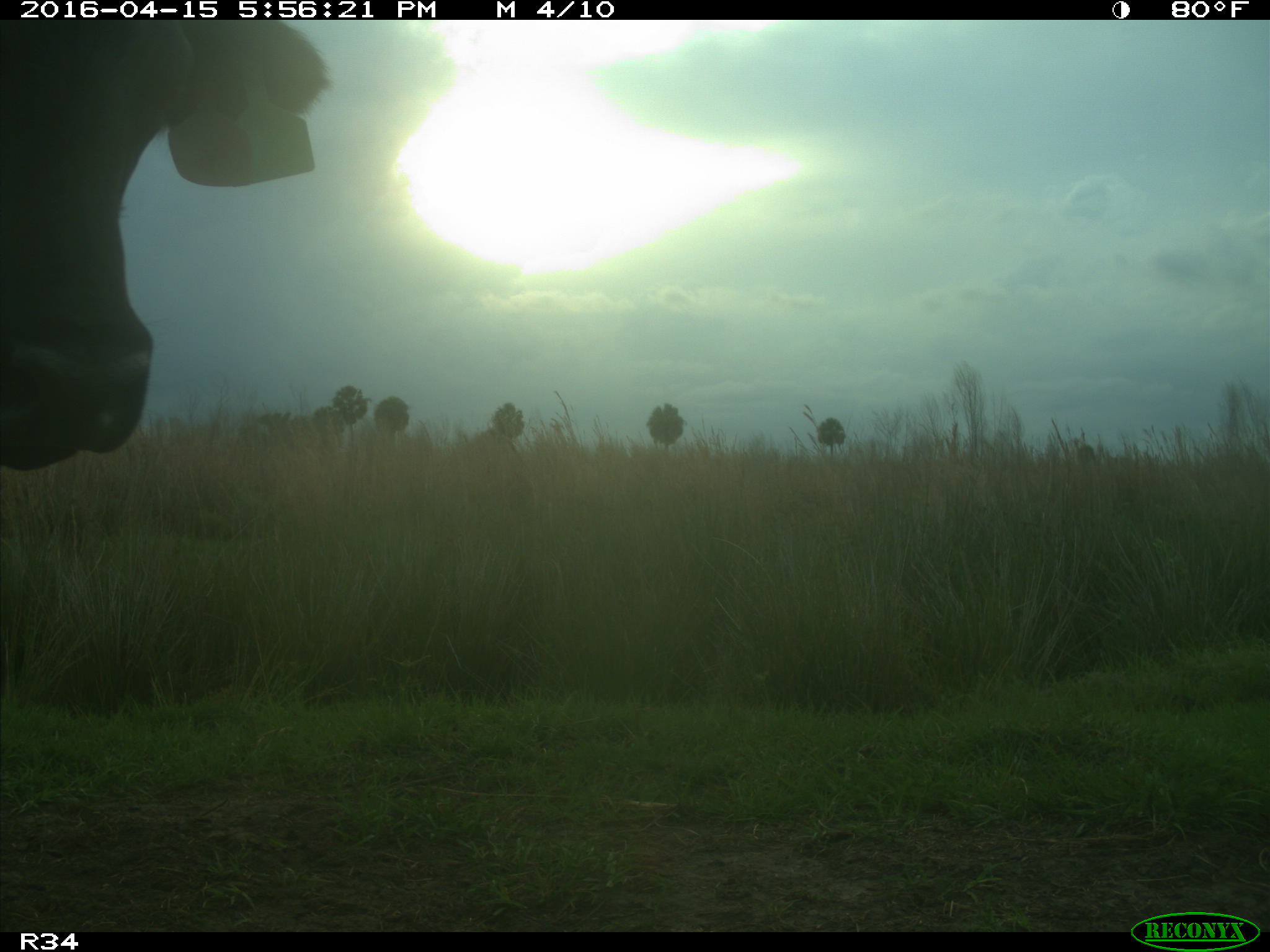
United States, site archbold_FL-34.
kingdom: Animalia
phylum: Chordata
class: Mammalia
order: Artiodactyla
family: Bovidae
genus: Bos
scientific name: Bos taurus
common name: domestic cow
Bos taurus (domestic cow).